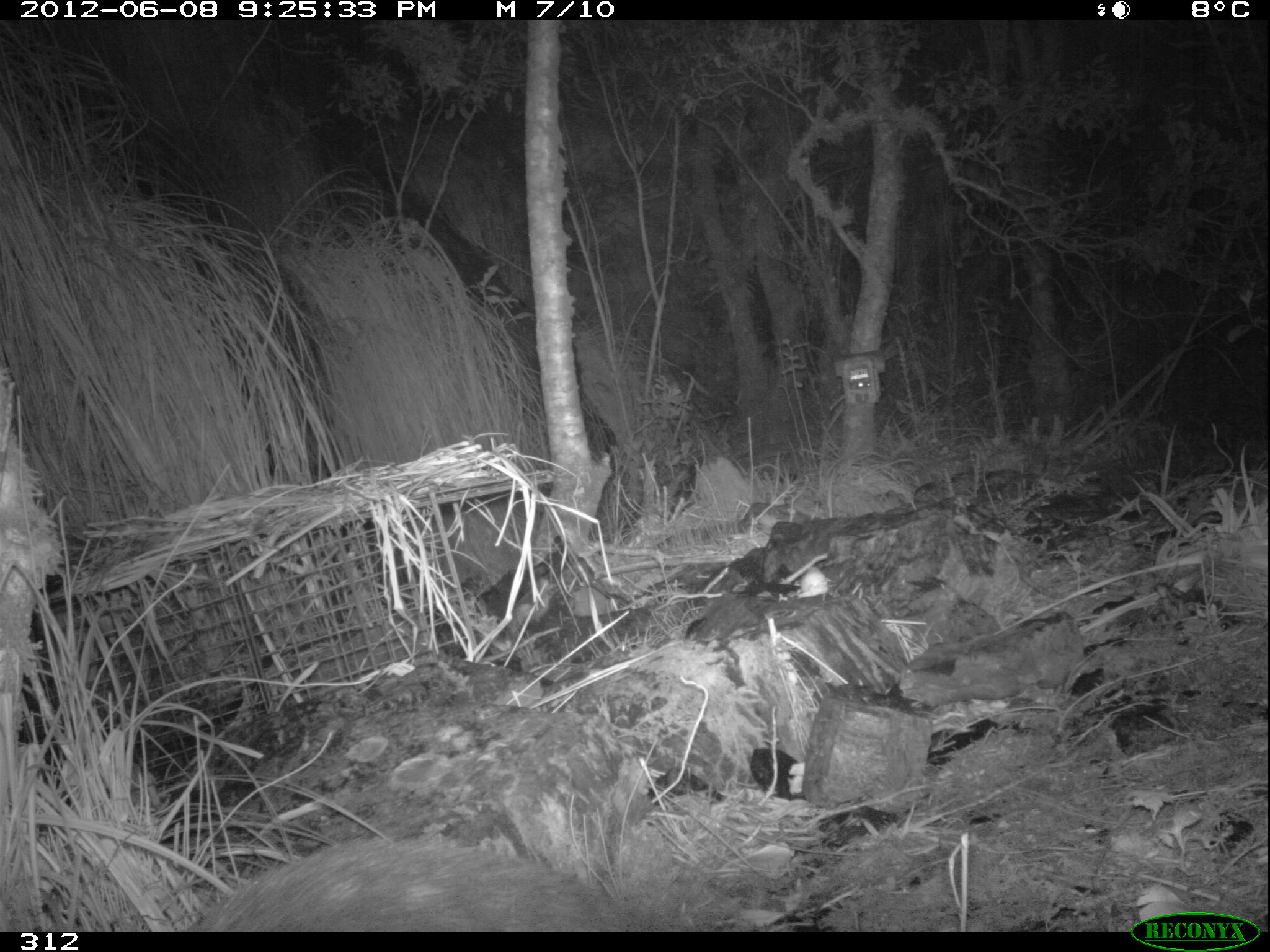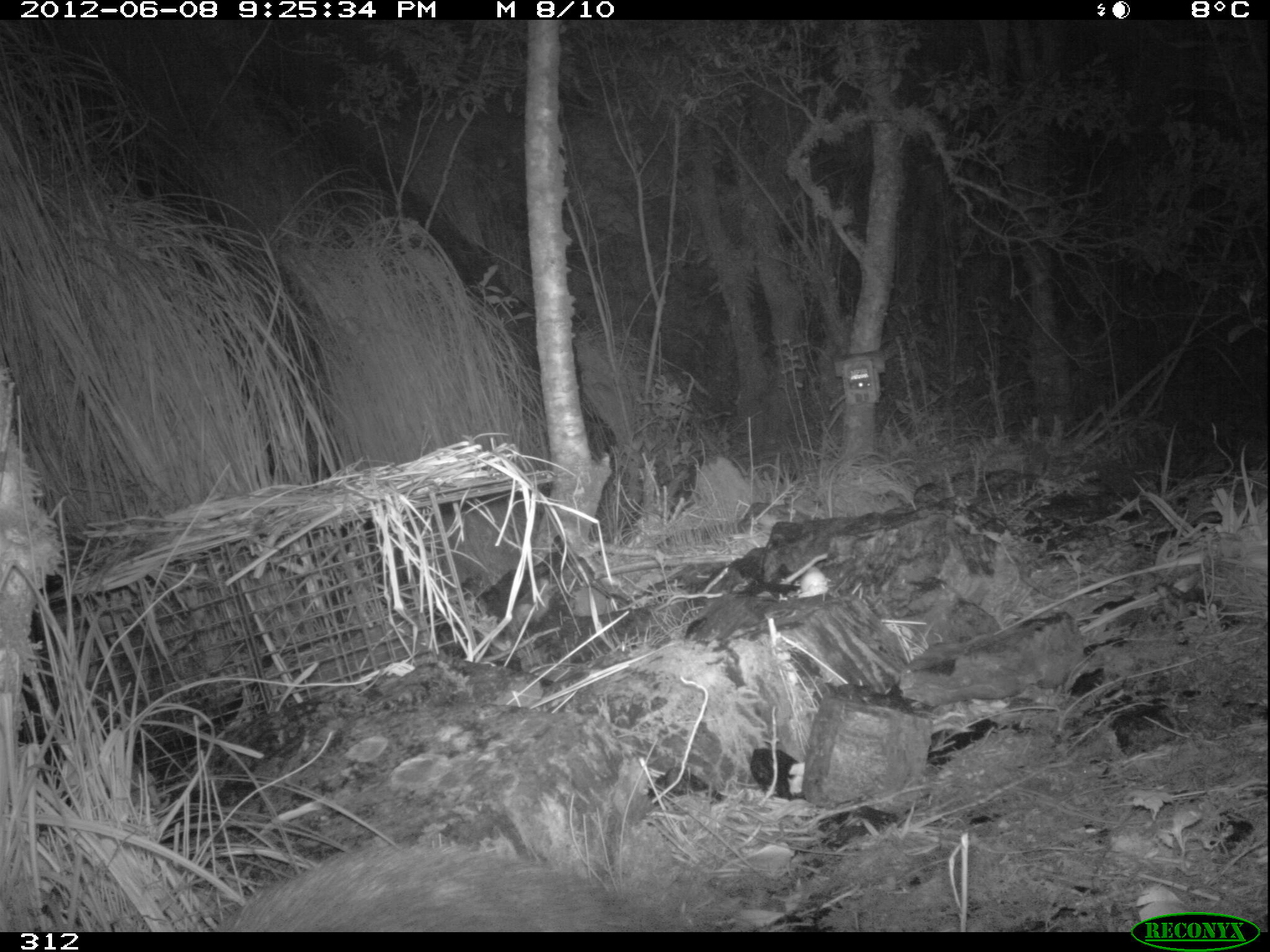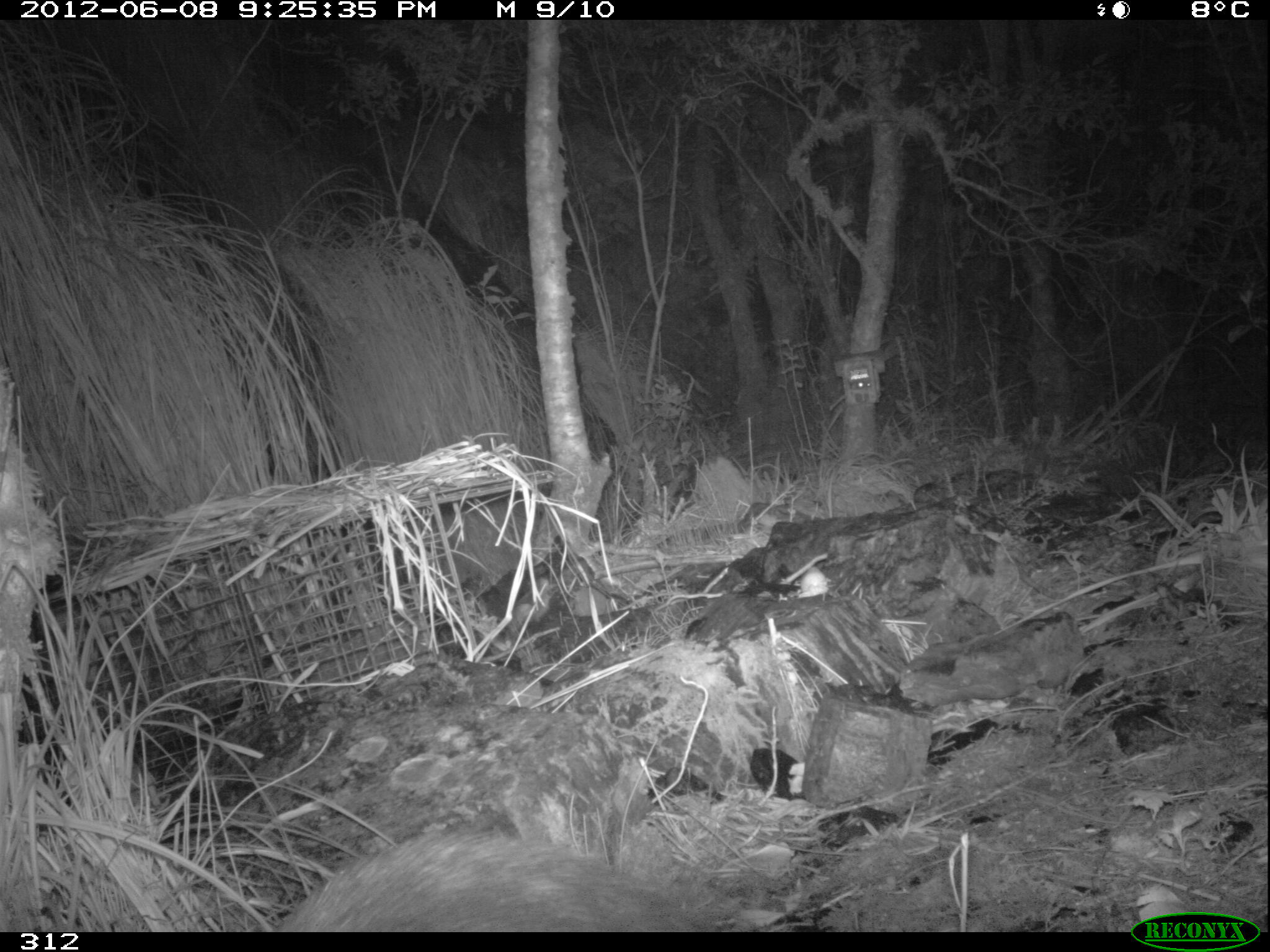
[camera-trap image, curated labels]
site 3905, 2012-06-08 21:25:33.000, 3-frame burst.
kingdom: Animalia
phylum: Chordata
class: Mammalia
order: Rodentia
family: Cuniculidae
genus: Cuniculus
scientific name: Cuniculus taczanowskii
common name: mountain paca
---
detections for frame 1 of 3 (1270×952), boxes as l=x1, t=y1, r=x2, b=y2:
cuniculus taczanowskii: l=184, t=831, r=649, b=932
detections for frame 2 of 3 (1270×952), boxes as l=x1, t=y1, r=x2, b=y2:
cuniculus taczanowskii: l=208, t=837, r=693, b=932